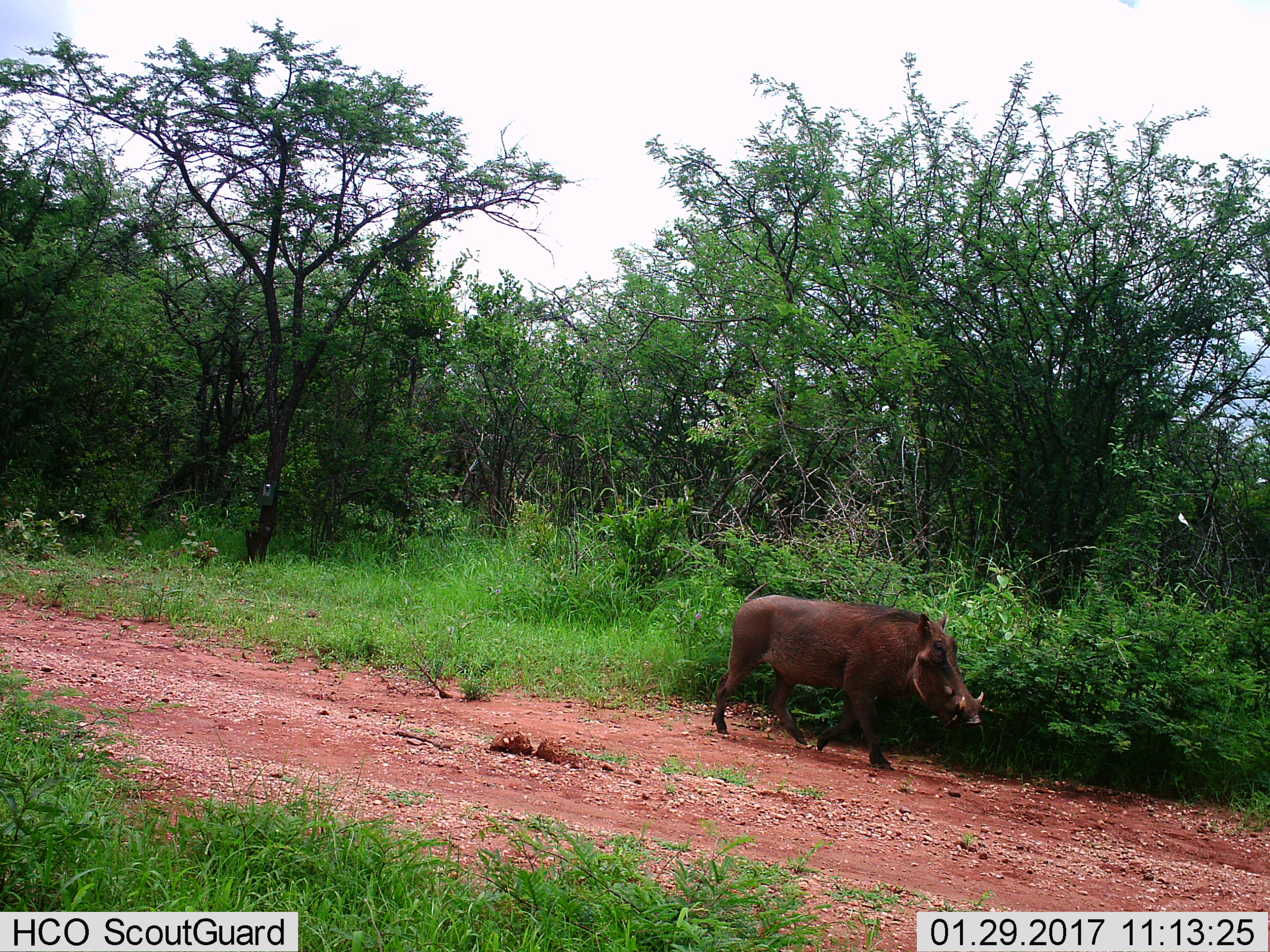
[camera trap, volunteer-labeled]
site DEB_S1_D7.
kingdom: Animalia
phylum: Chordata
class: Mammalia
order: Artiodactyla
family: Suidae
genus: Phacochoerus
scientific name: Phacochoerus africanus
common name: warthog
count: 1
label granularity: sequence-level